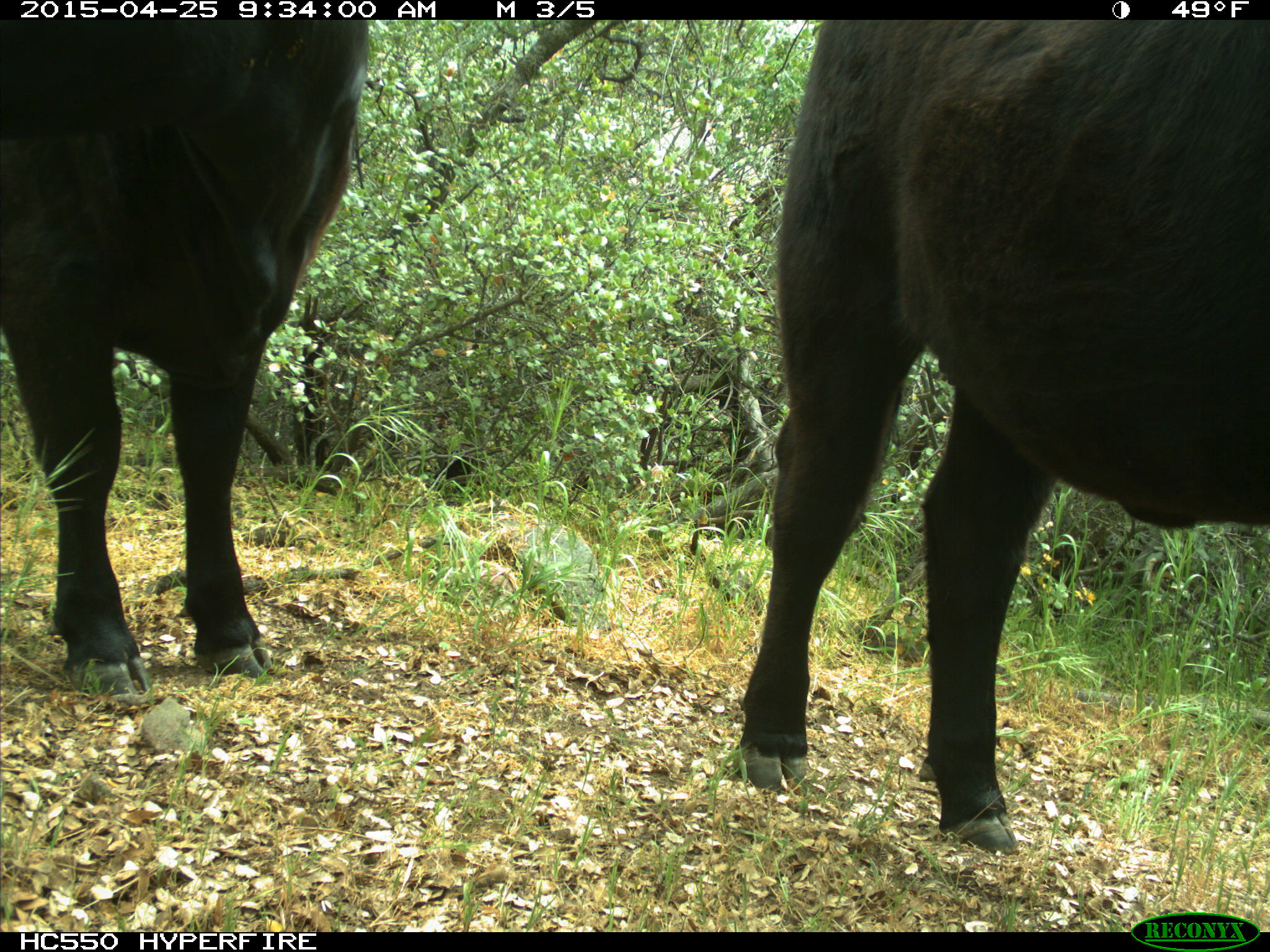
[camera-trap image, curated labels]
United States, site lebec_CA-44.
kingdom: Animalia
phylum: Chordata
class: Mammalia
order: Artiodactyla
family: Suidae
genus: Sus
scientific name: Sus scrofa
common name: wild boar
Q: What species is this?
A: Sus scrofa (wild boar).